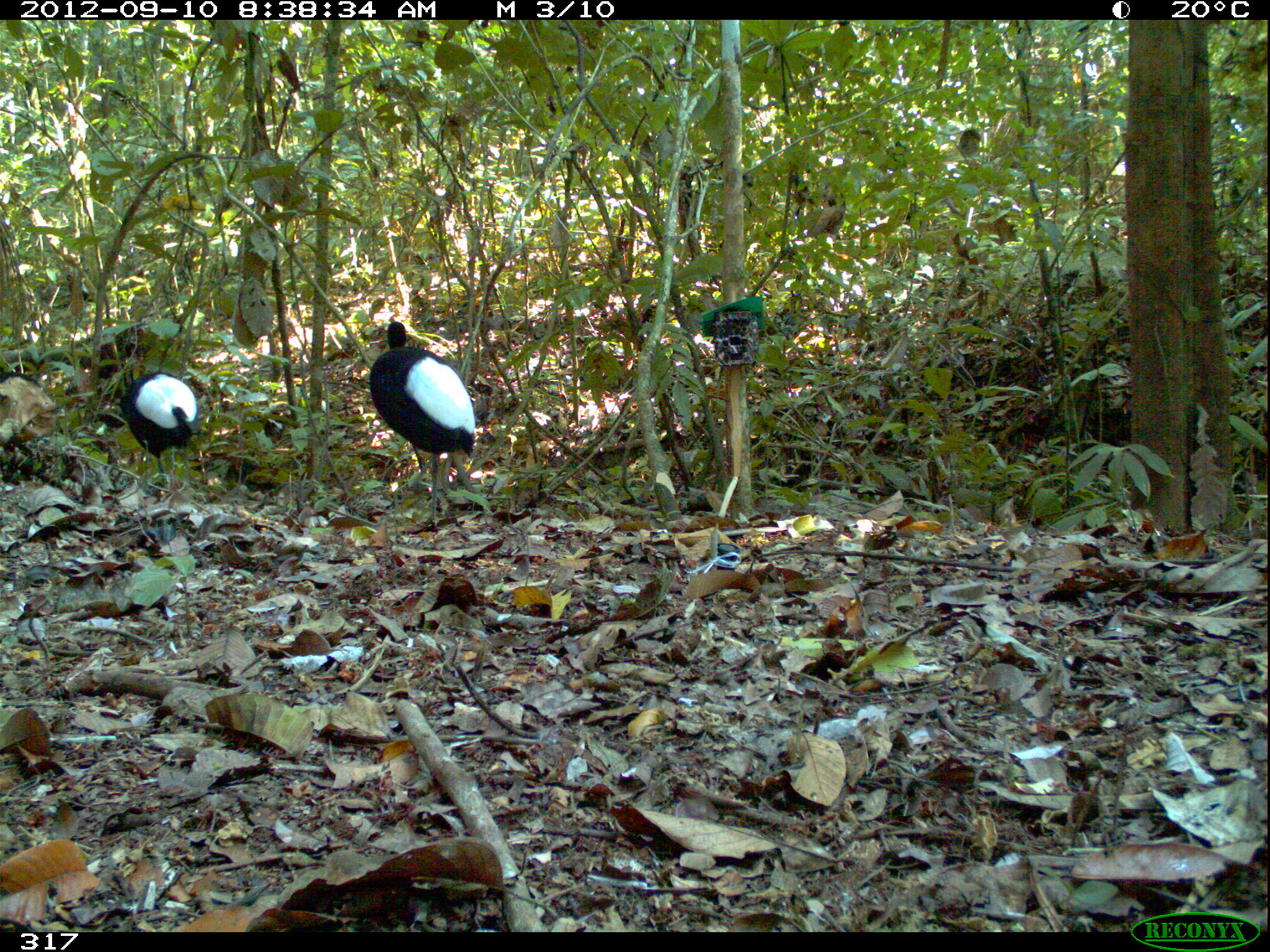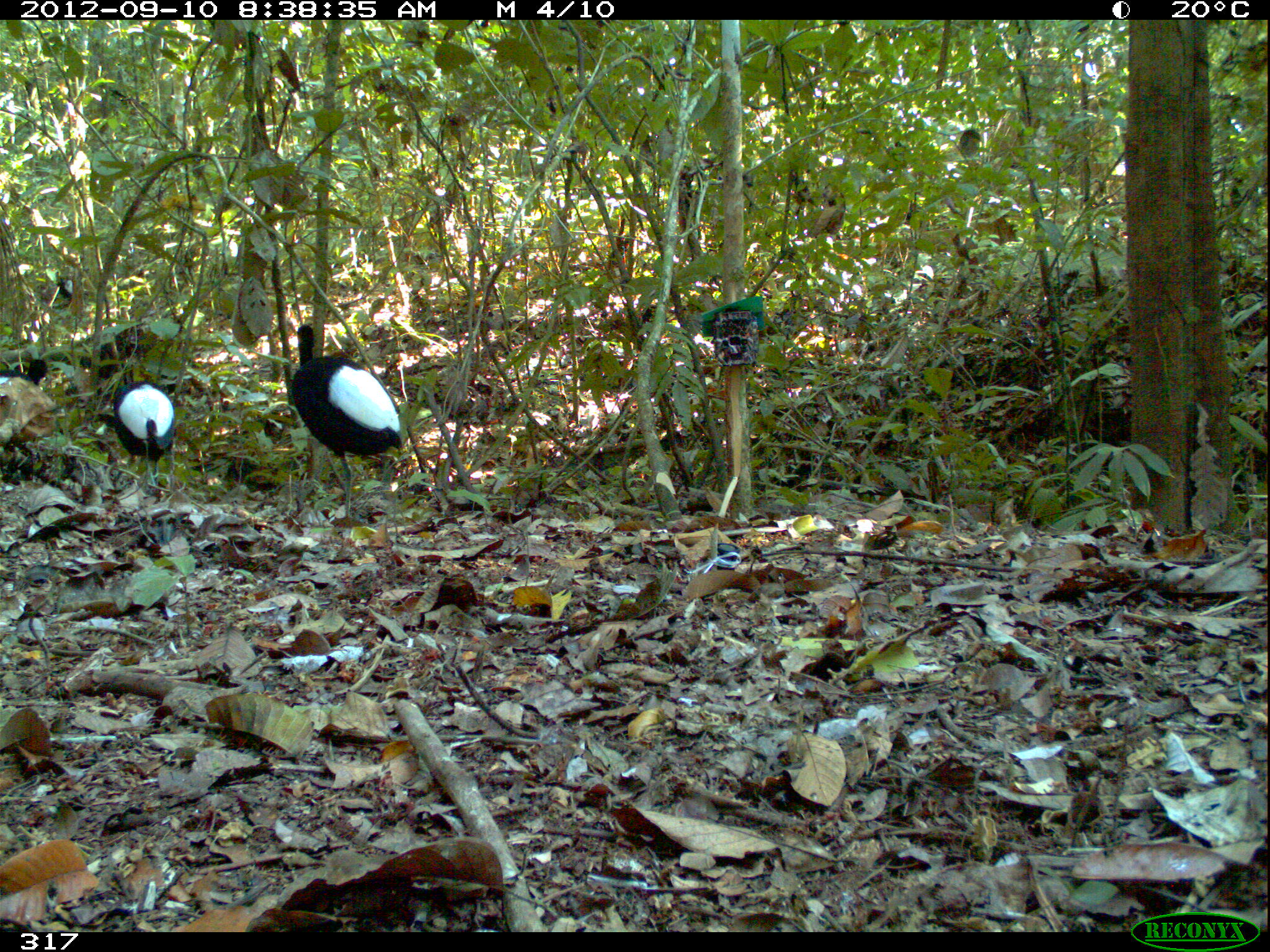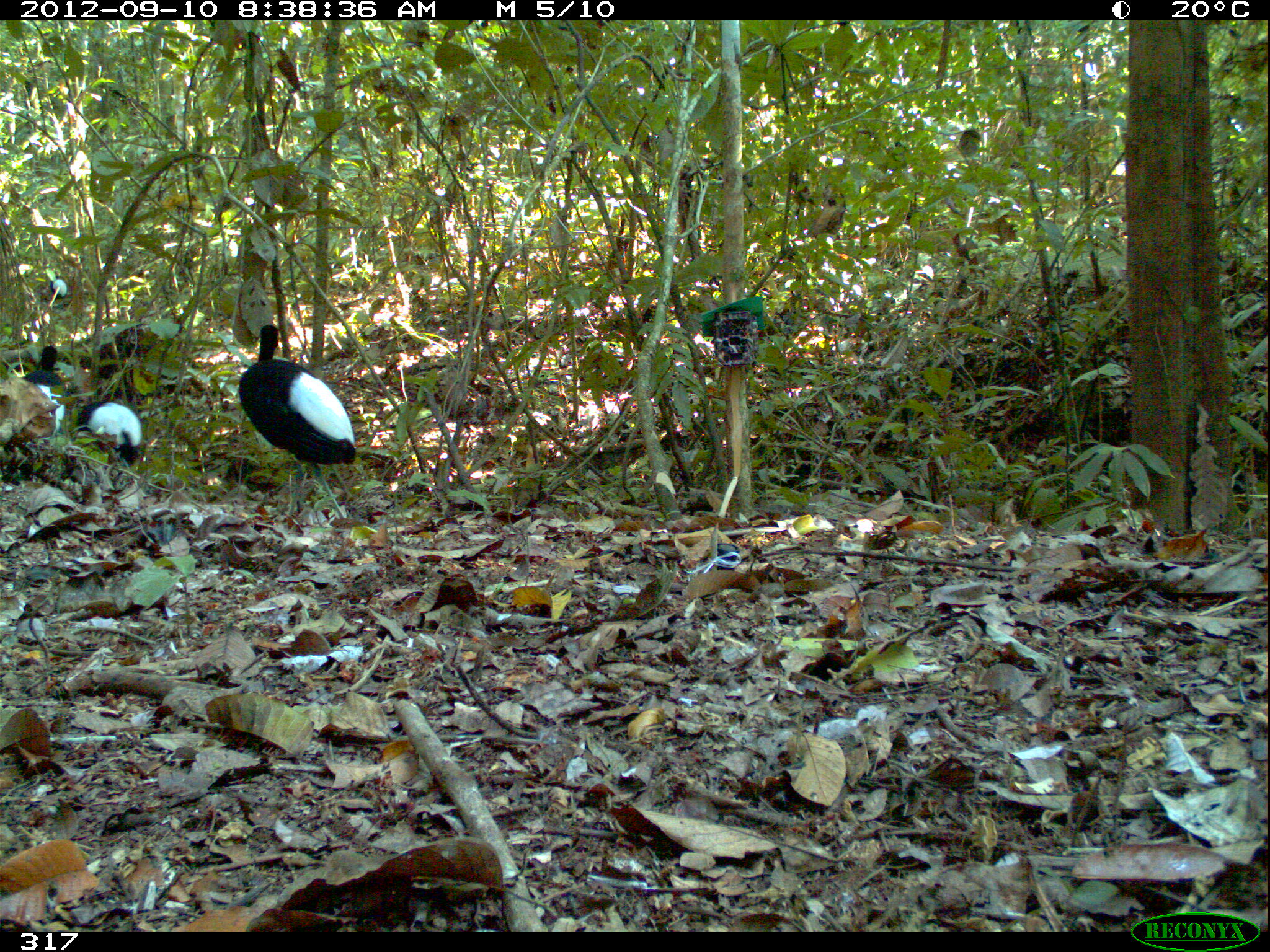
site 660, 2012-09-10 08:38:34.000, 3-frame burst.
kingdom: Animalia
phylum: Chordata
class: Aves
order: Gruiformes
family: Psophiidae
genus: Psophia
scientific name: Psophia leucoptera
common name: pale-winged trumpeter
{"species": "Psophia leucoptera (pale-winged trumpeter)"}